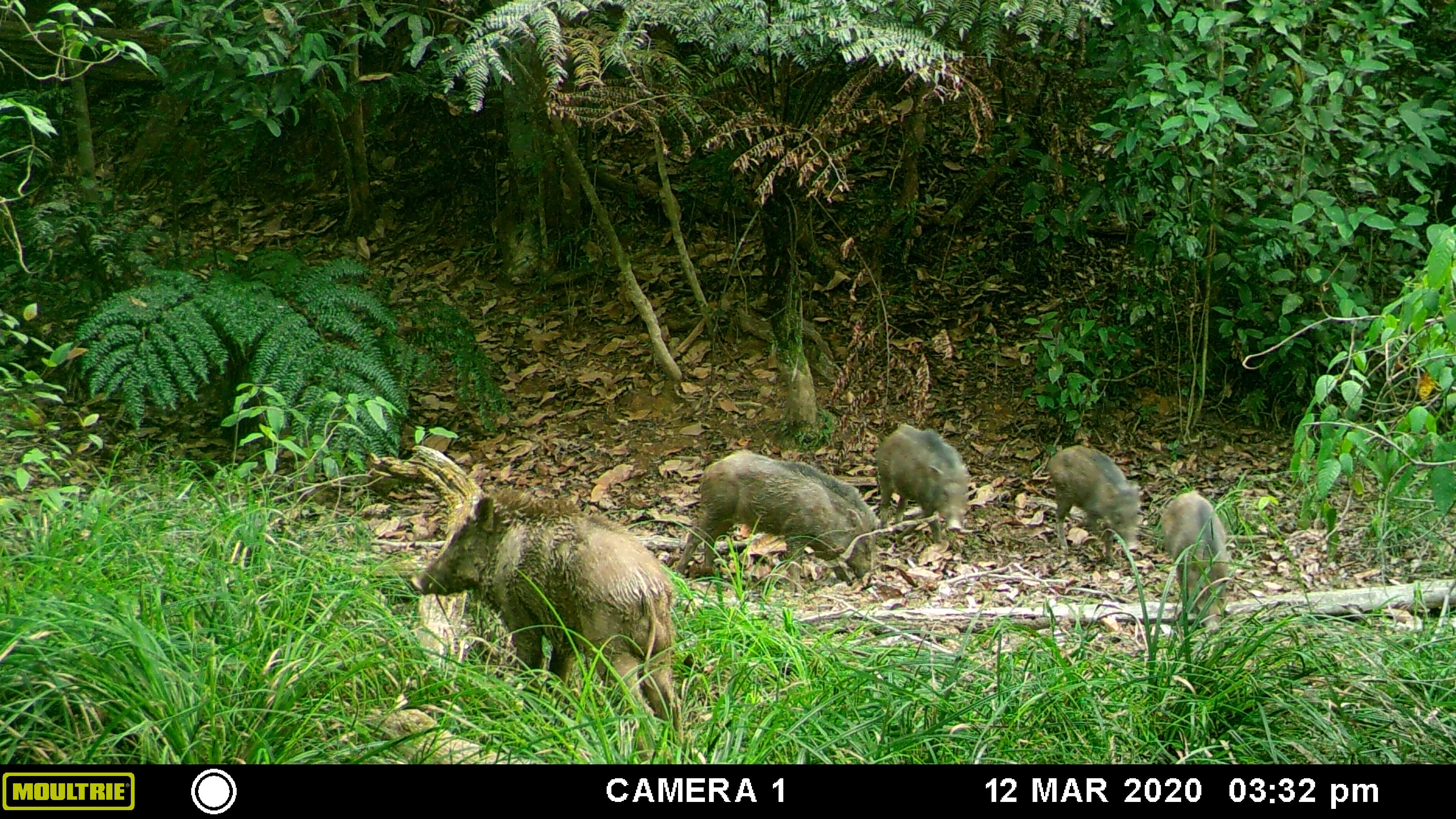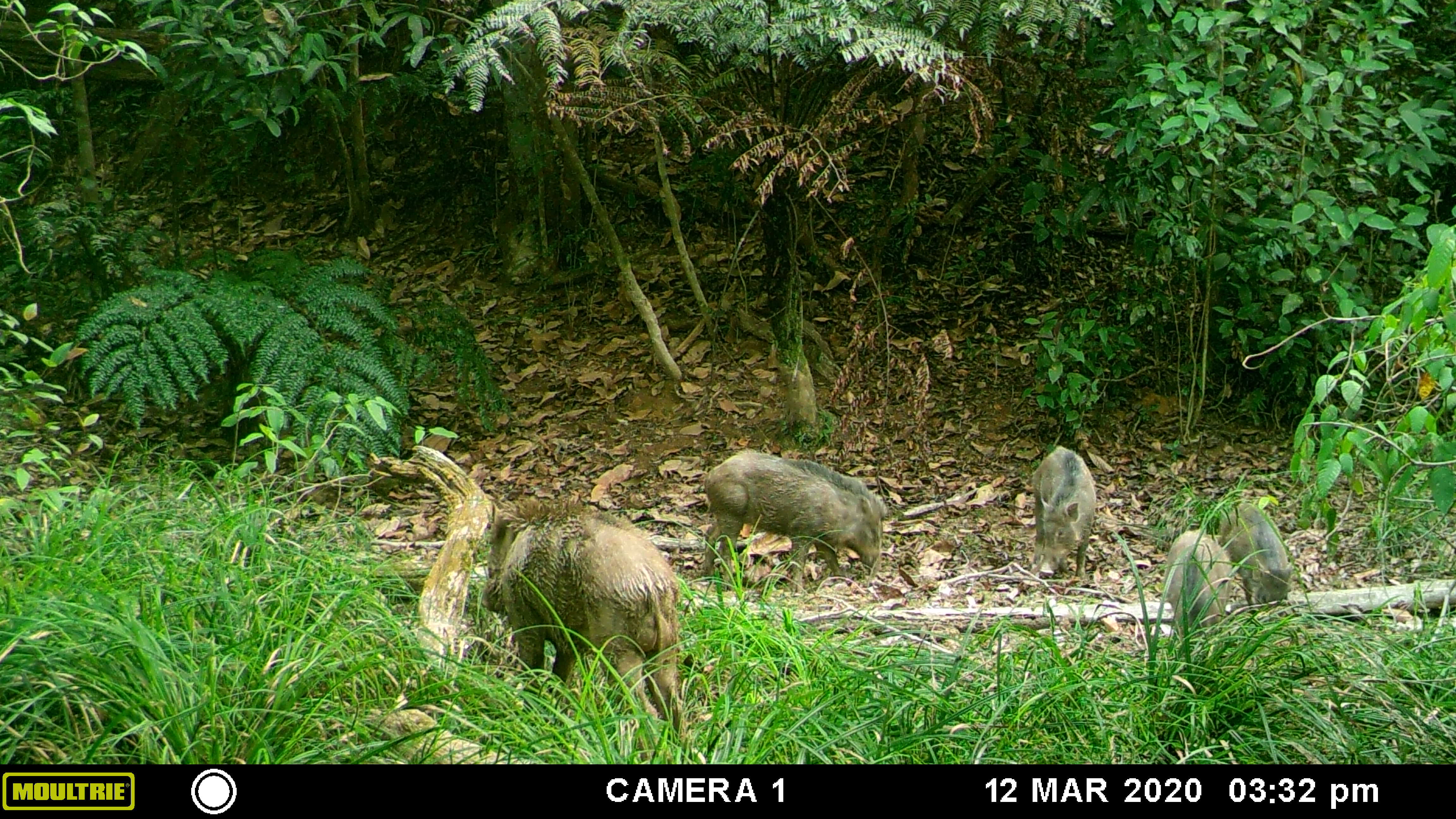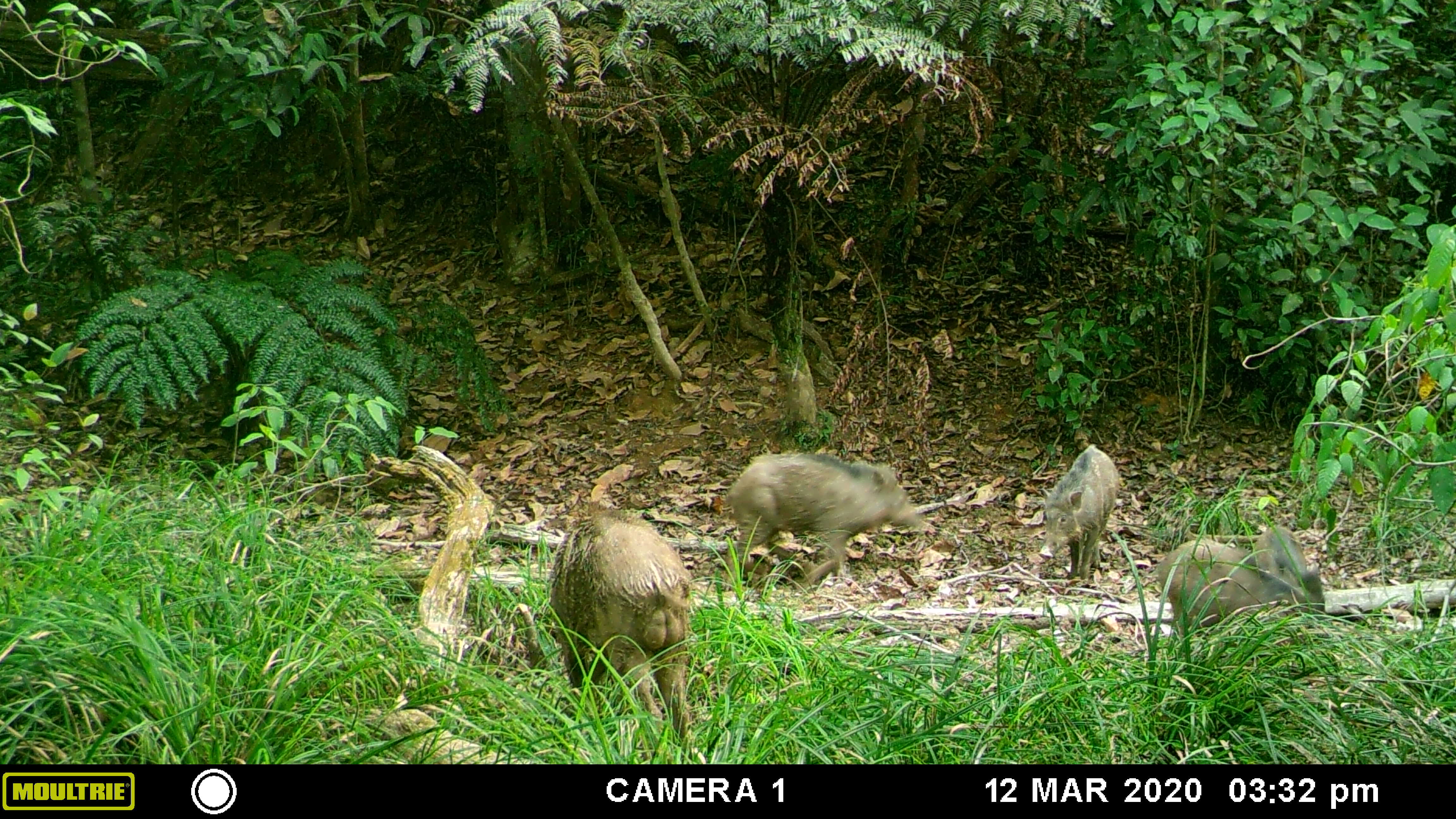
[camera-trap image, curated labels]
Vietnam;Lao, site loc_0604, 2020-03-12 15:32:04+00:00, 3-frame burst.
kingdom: Animalia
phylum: Chordata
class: Mammalia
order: Artiodactyla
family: Suidae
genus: Sus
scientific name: Sus scrofa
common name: eurasian wild pig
Eurasian wild pig (Sus scrofa). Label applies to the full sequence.